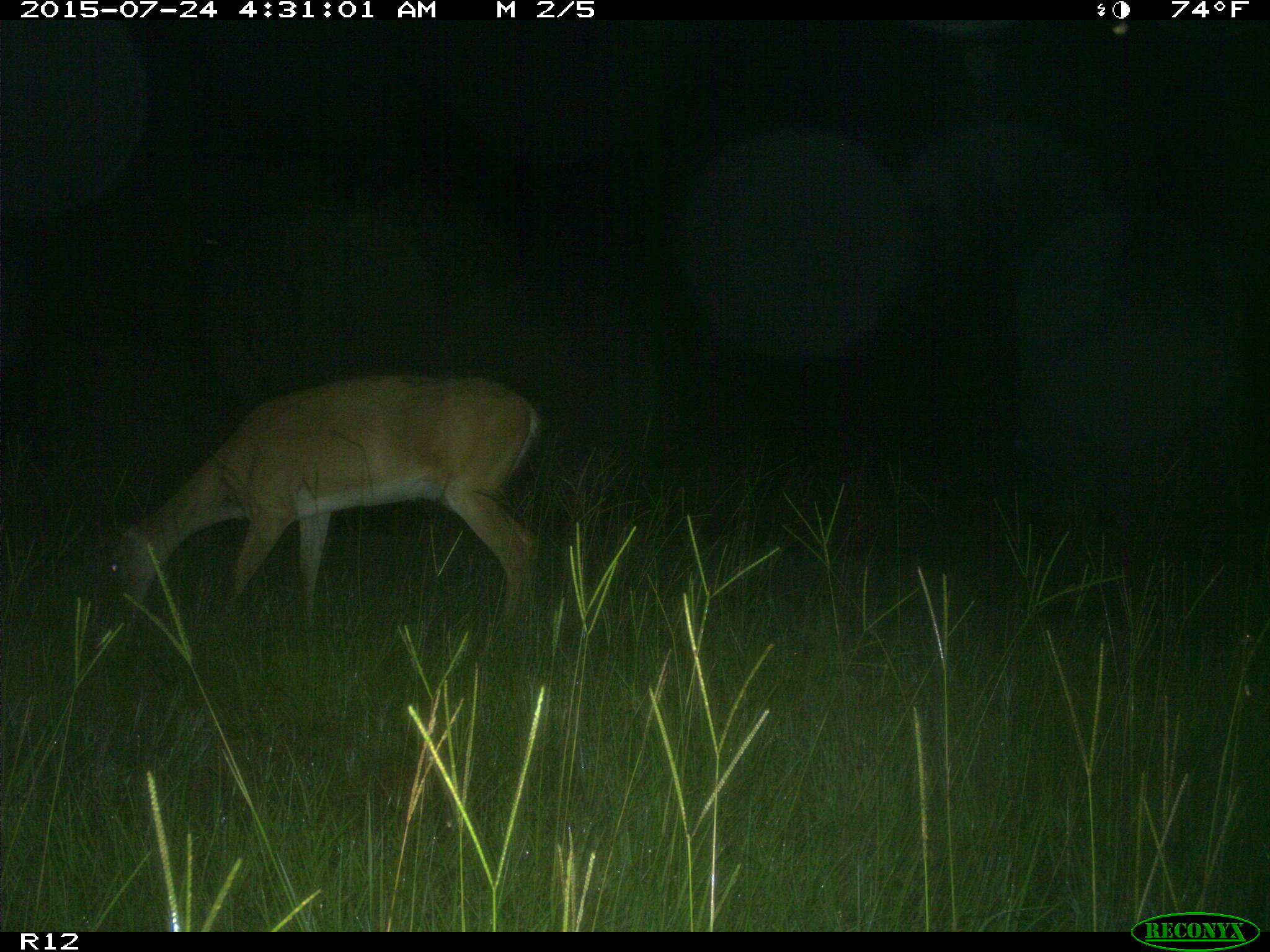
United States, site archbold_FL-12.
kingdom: Animalia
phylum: Chordata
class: Mammalia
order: Artiodactyla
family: Cervidae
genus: Odocoileus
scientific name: Odocoileus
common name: deer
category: unidentified deer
Unidentified deer (deer) (Odocoileus).